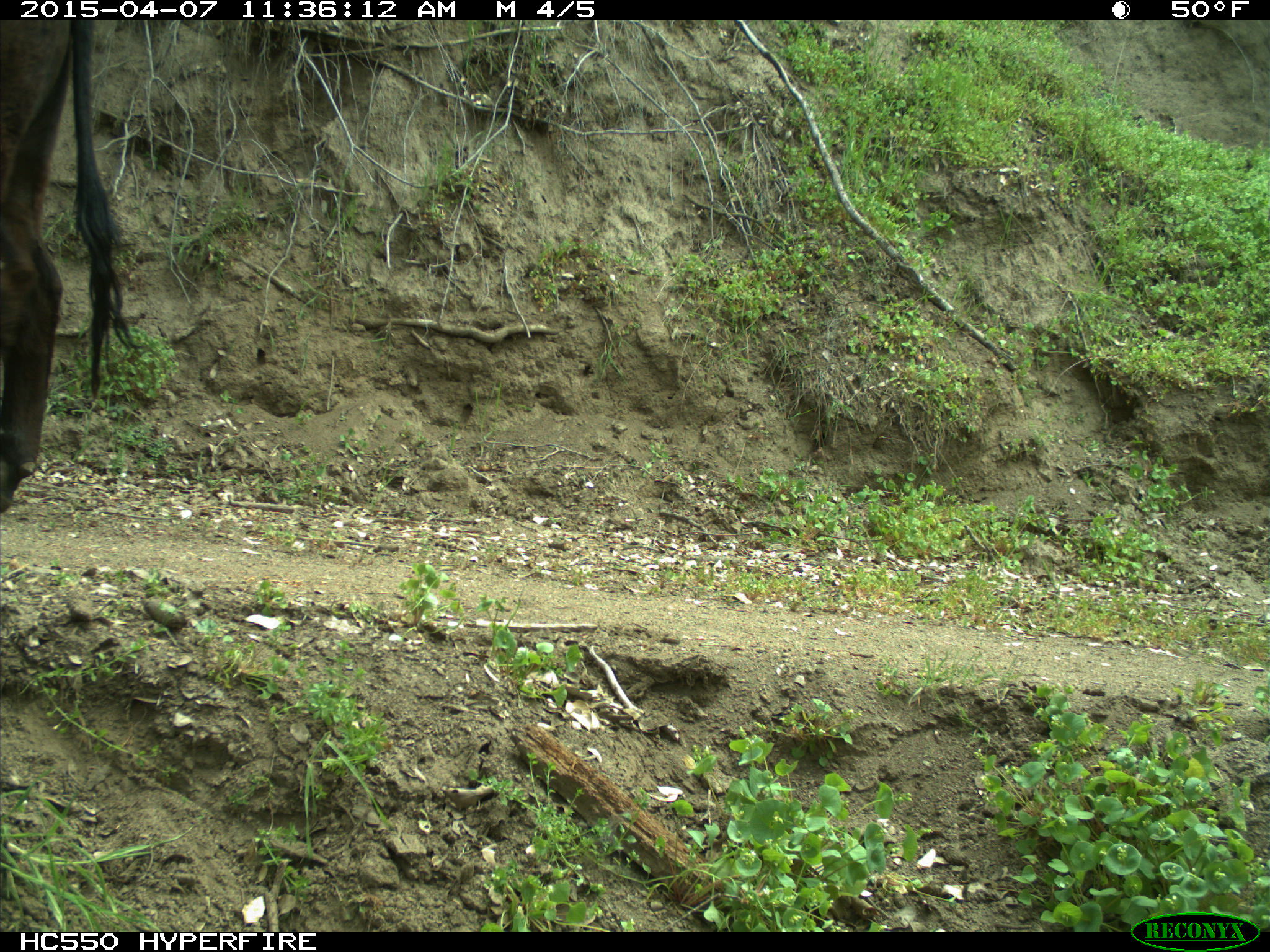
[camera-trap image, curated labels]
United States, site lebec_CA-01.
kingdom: Animalia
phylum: Chordata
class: Mammalia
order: Artiodactyla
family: Bovidae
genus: Bos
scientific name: Bos taurus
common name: domestic cow